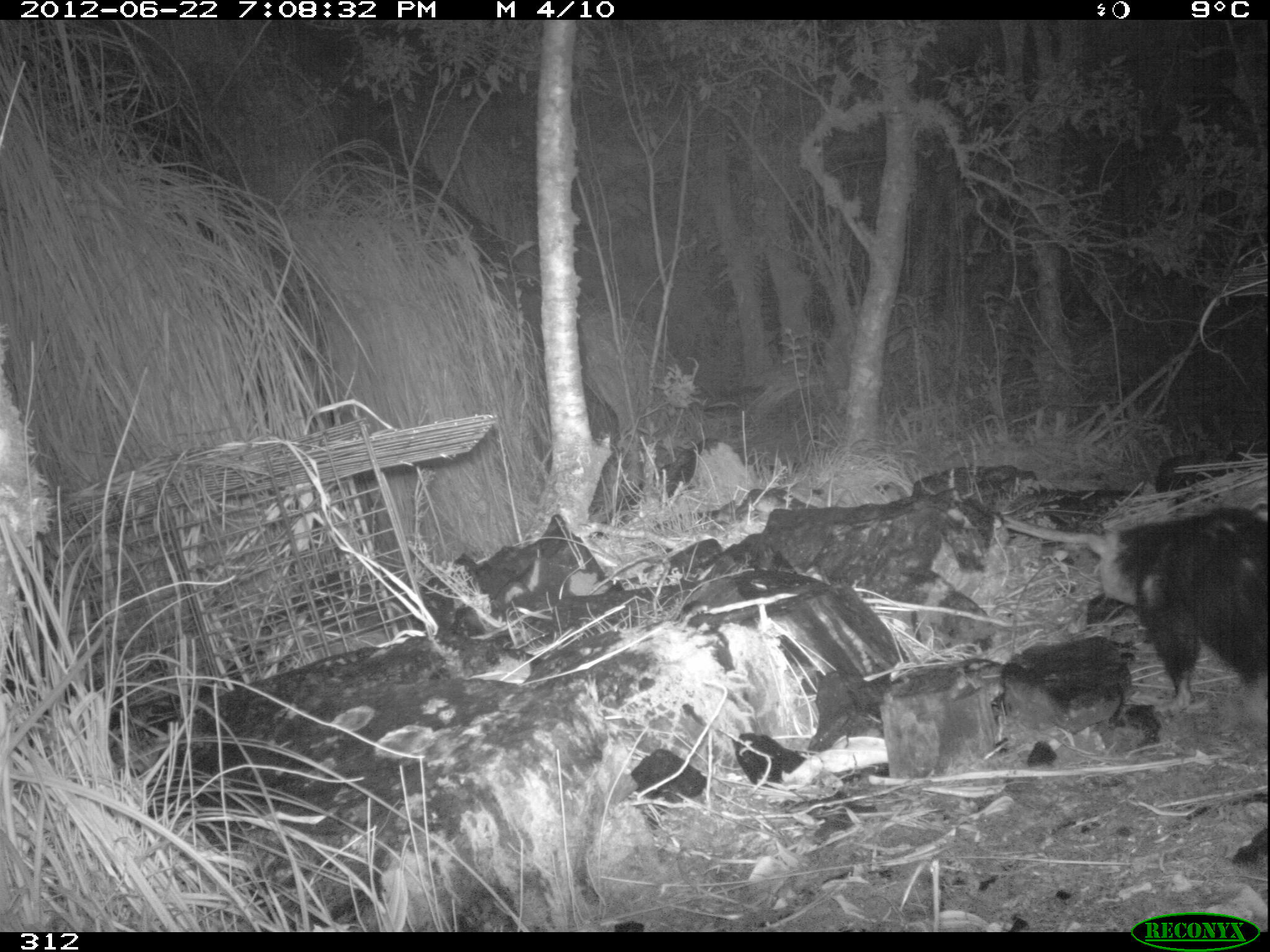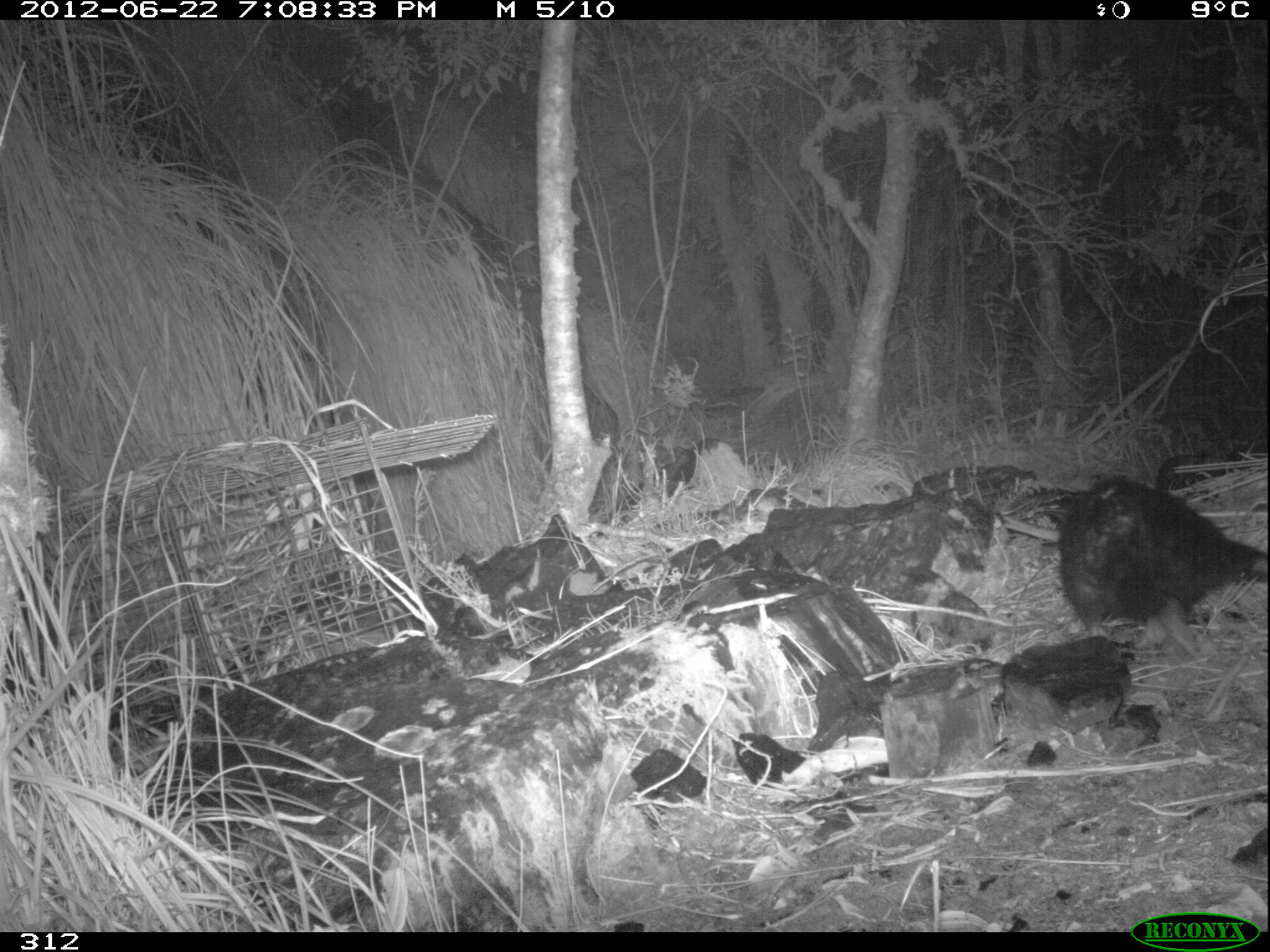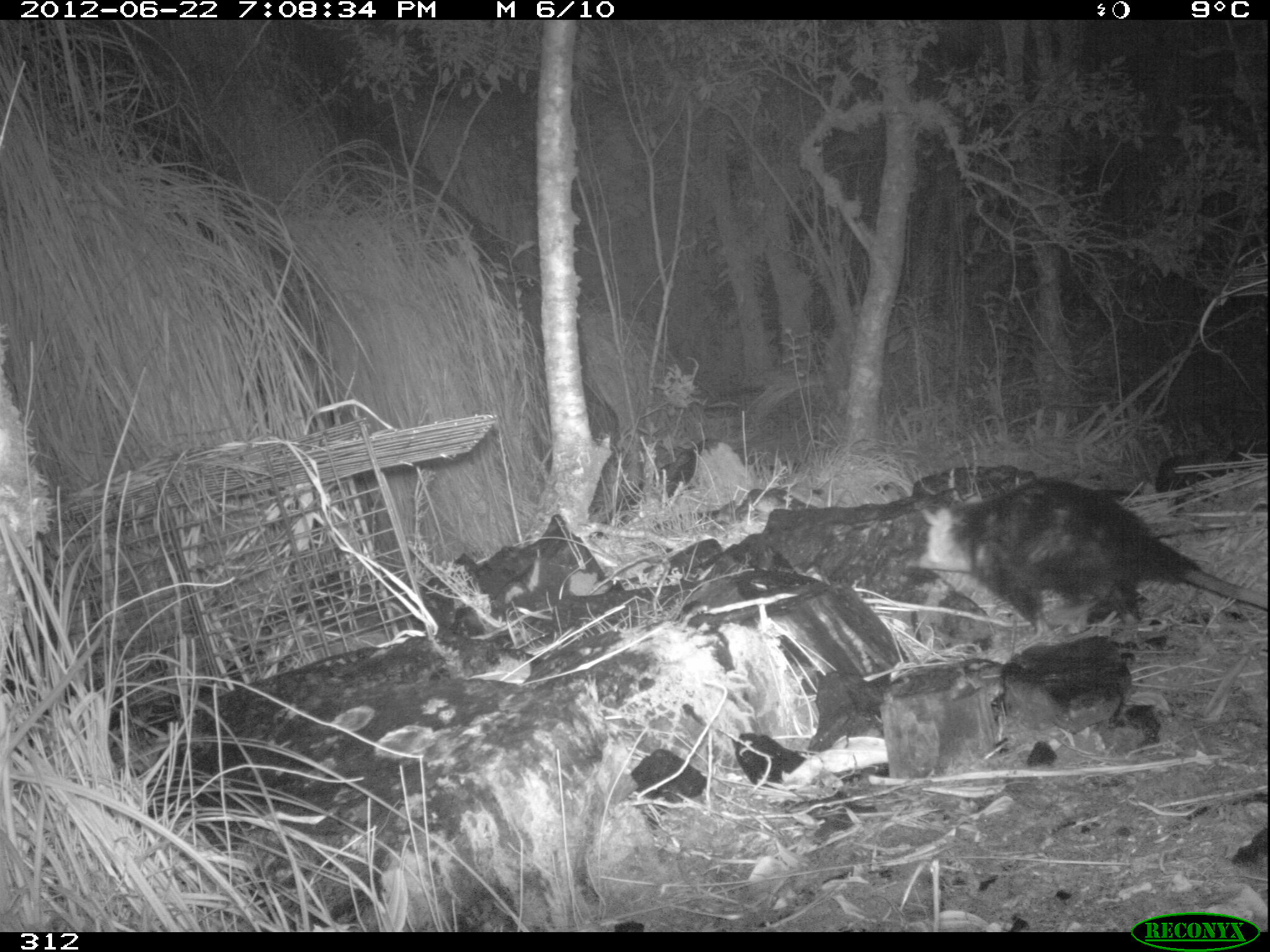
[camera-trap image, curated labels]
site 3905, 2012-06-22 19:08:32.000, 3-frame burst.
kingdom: Animalia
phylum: Chordata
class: Mammalia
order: Didelphimorphia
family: Didelphidae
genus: Didelphis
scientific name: Didelphis pernigra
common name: andean white-eared opossum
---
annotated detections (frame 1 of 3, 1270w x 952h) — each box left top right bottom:
didelphis pernigra: 1089 503 1270 723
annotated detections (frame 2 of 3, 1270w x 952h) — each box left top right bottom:
didelphis pernigra: 1056 474 1267 660